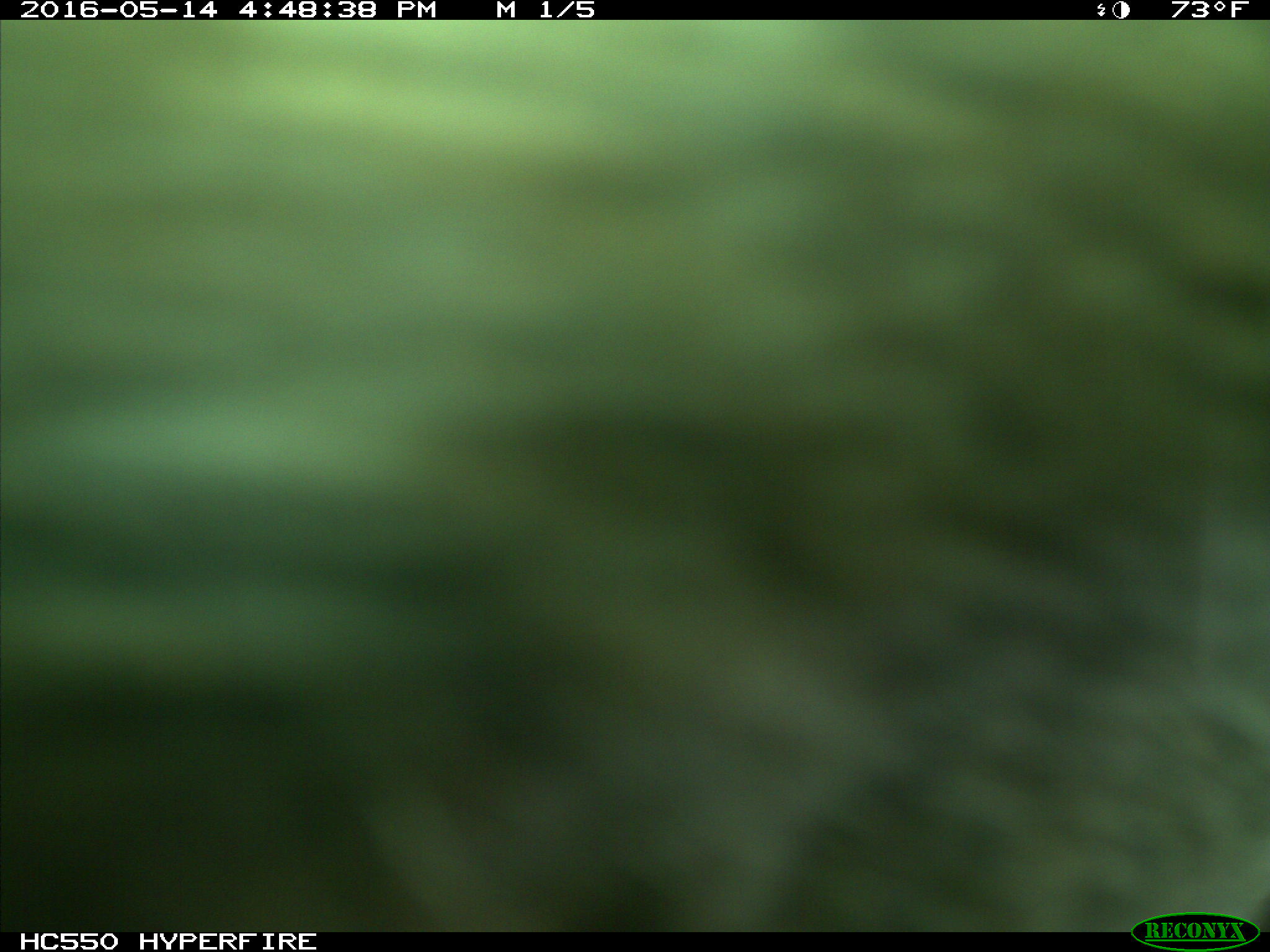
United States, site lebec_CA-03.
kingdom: Animalia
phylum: Chordata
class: Mammalia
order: Artiodactyla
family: Bovidae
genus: Bos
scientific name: Bos taurus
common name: domestic cow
Bos taurus (domestic cow).